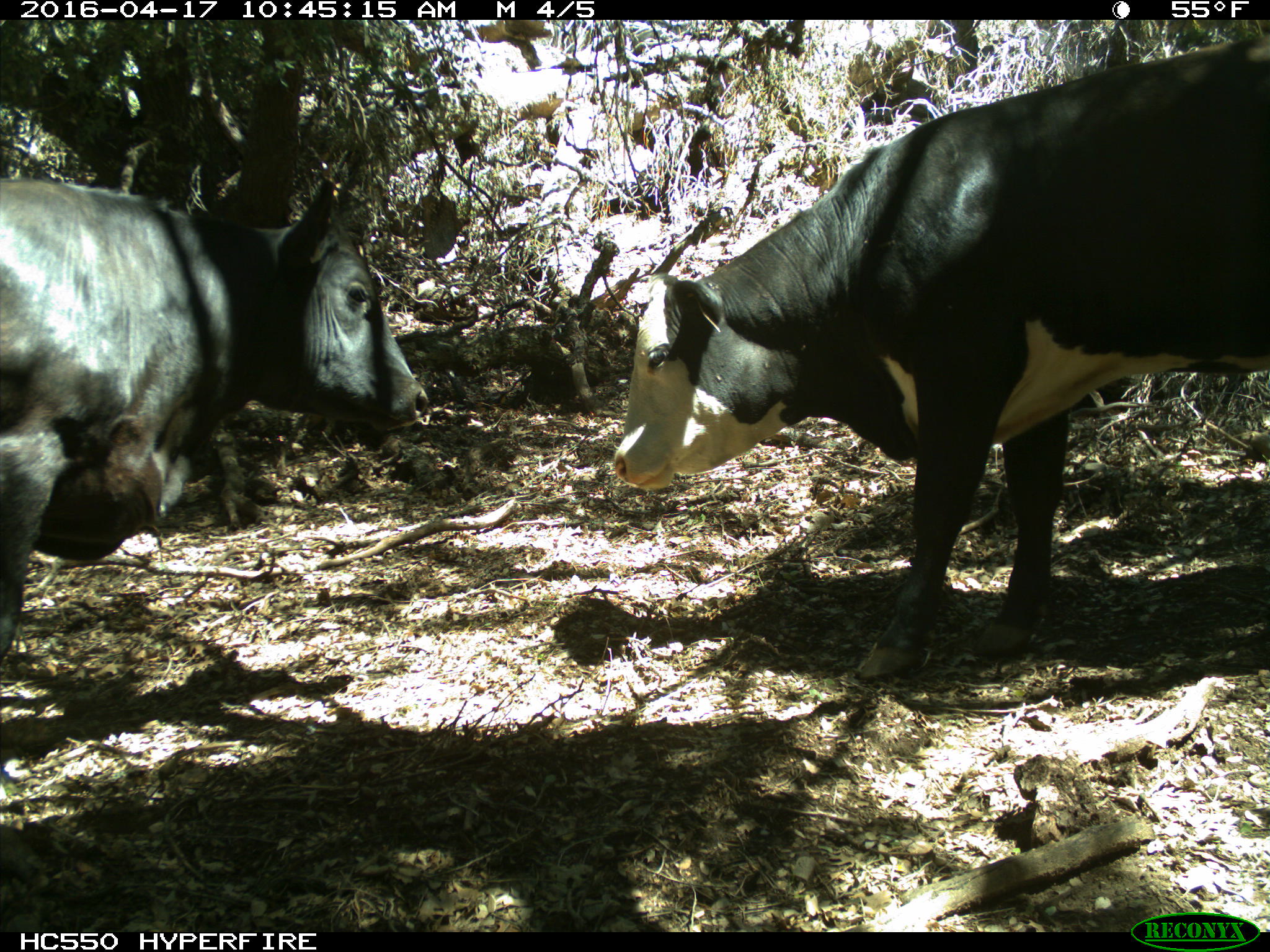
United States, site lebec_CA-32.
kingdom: Animalia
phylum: Chordata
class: Mammalia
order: Artiodactyla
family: Bovidae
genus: Bos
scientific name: Bos taurus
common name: domestic cow